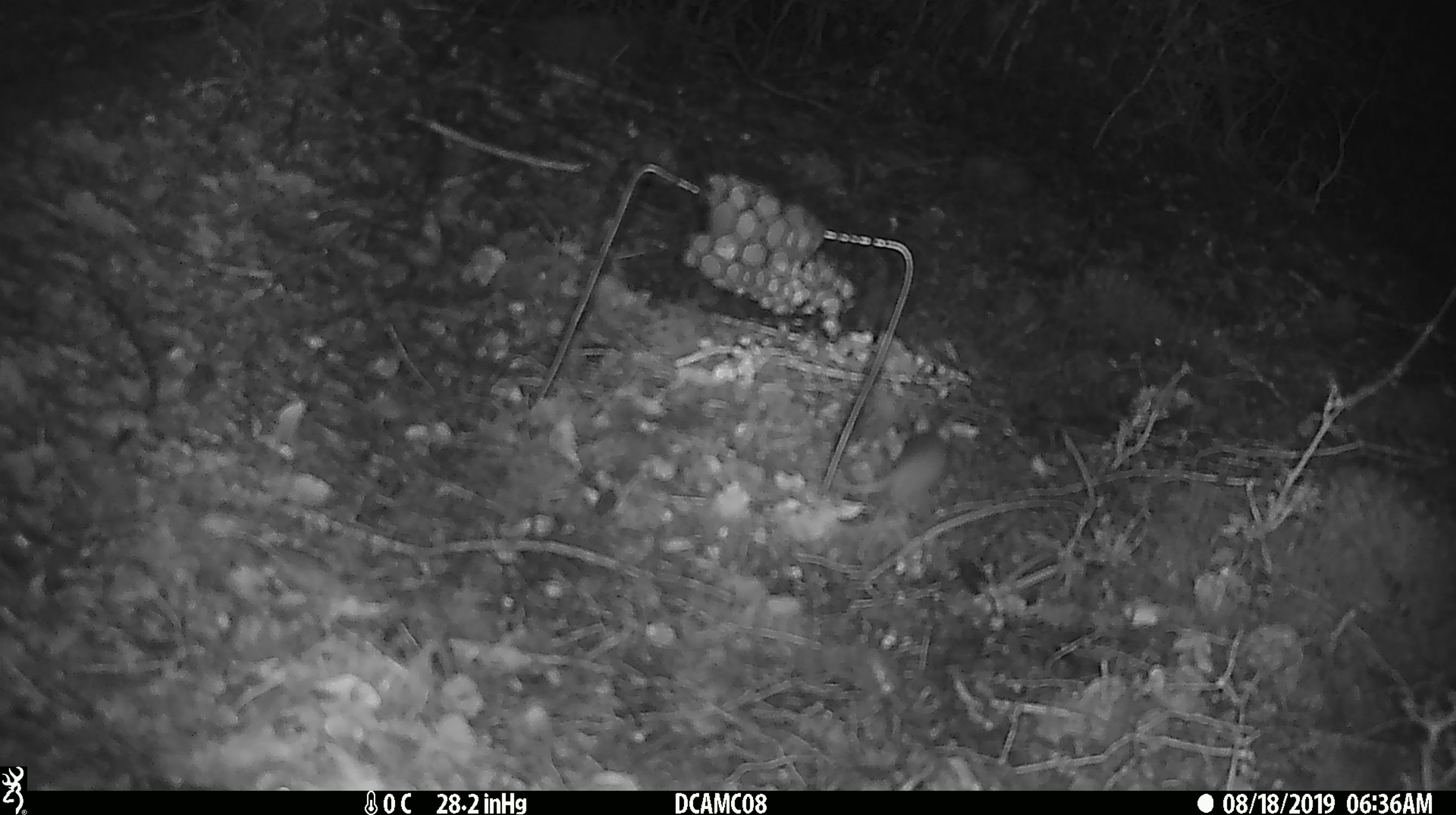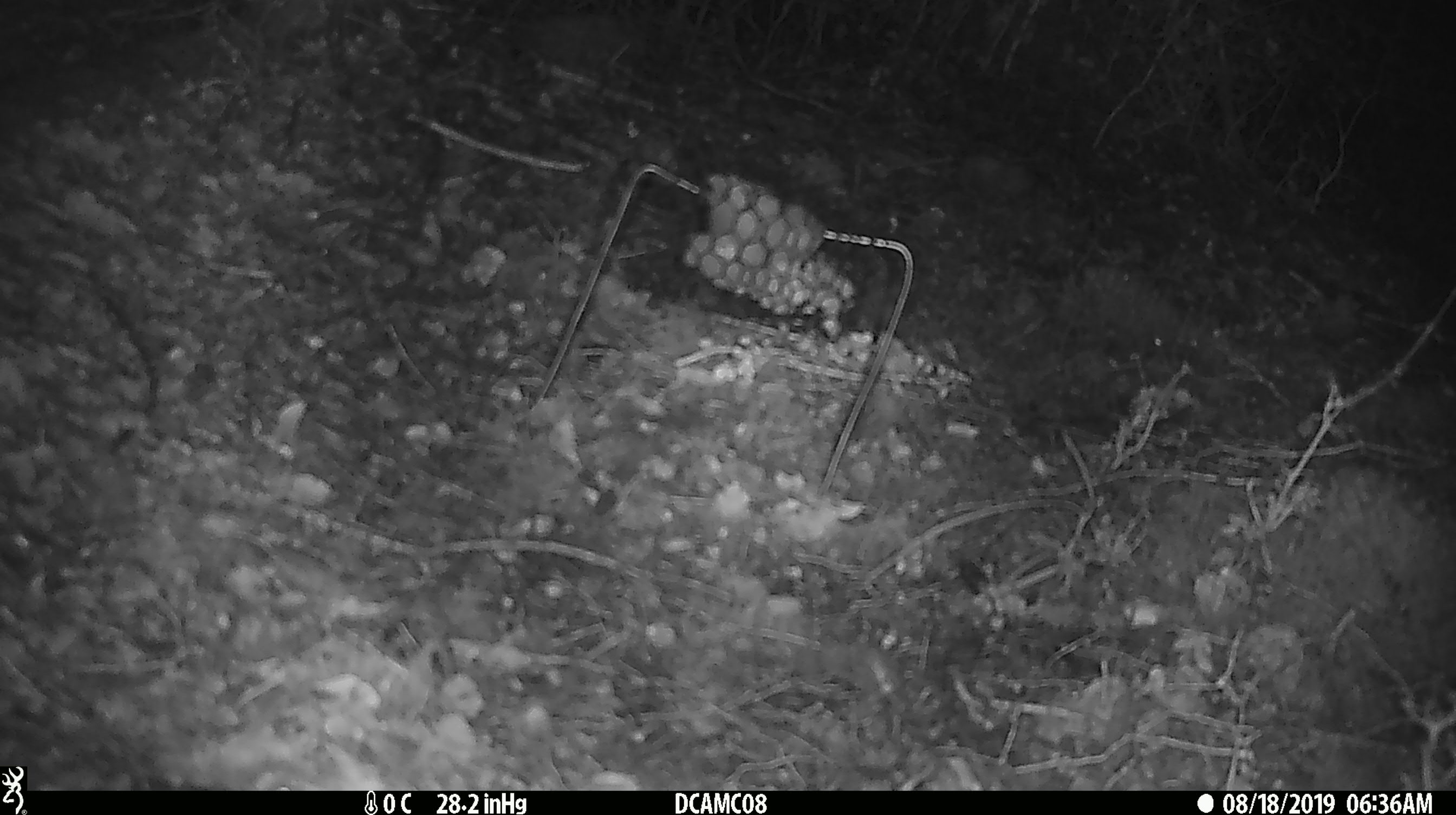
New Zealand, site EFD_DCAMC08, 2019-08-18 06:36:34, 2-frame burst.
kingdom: Animalia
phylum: Chordata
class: Mammalia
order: Rodentia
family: Muridae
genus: Mus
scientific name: Mus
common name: mouse